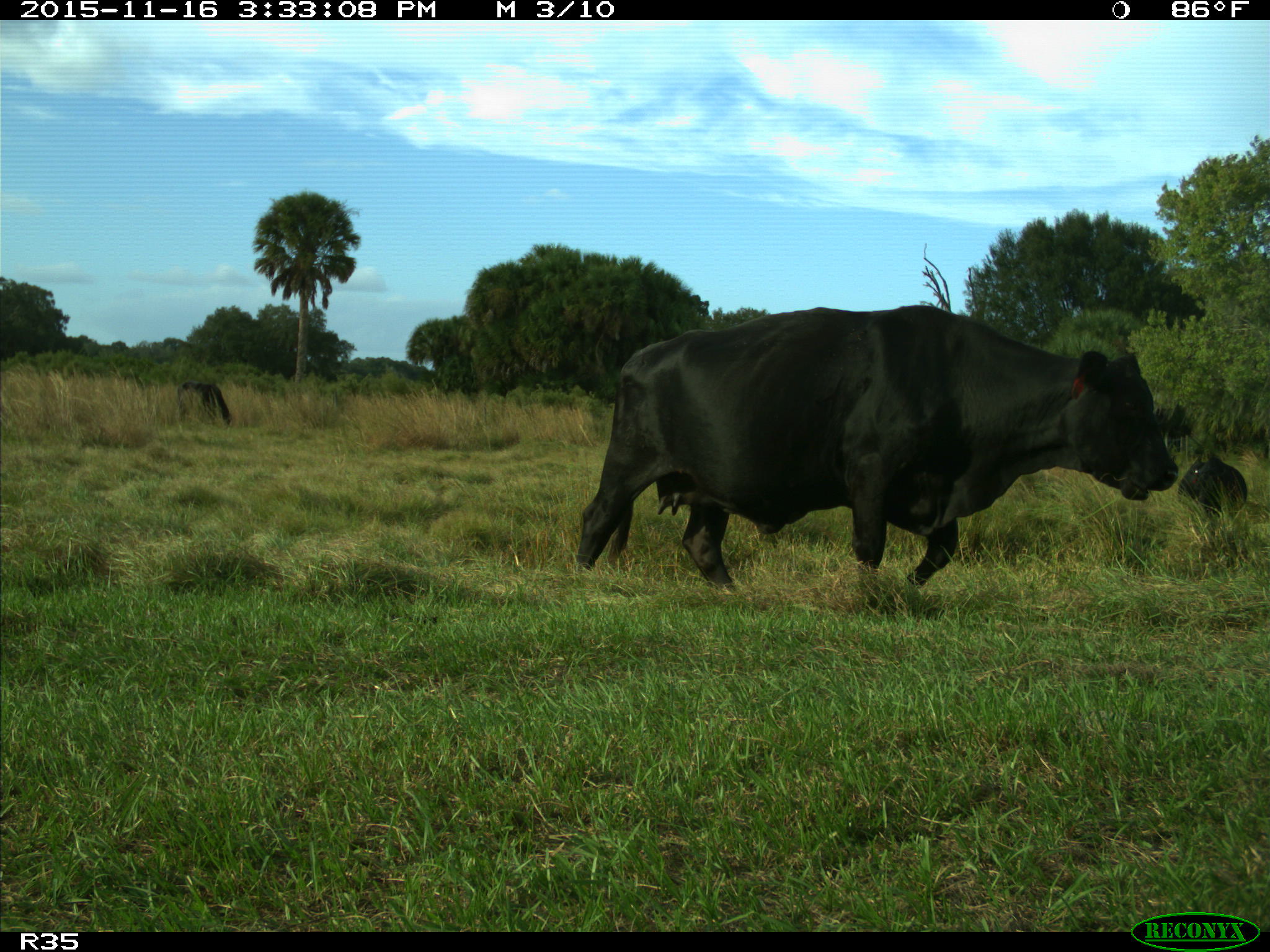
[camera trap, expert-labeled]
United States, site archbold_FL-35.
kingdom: Animalia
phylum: Chordata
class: Mammalia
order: Artiodactyla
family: Bovidae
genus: Bos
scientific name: Bos taurus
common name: domestic cow